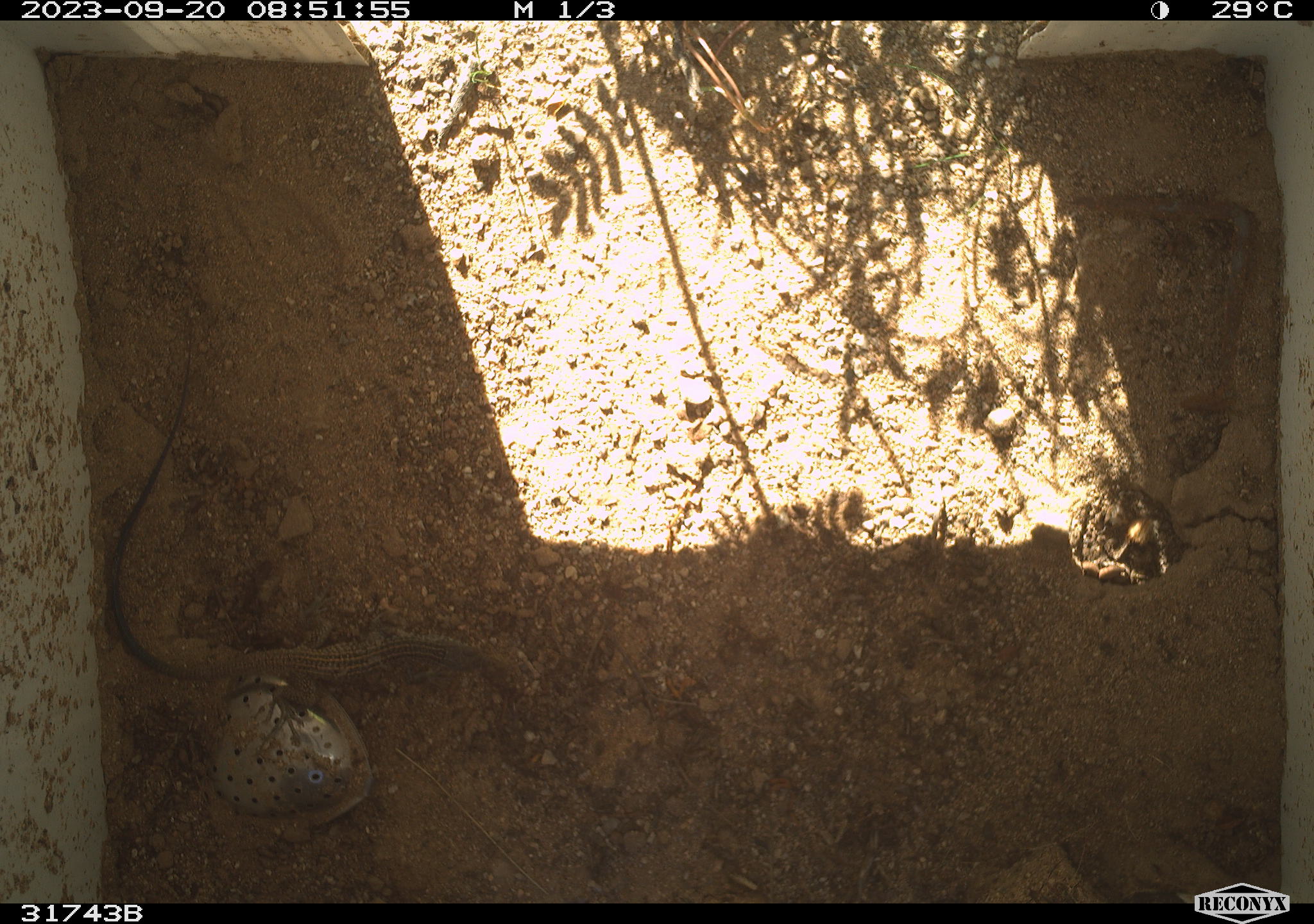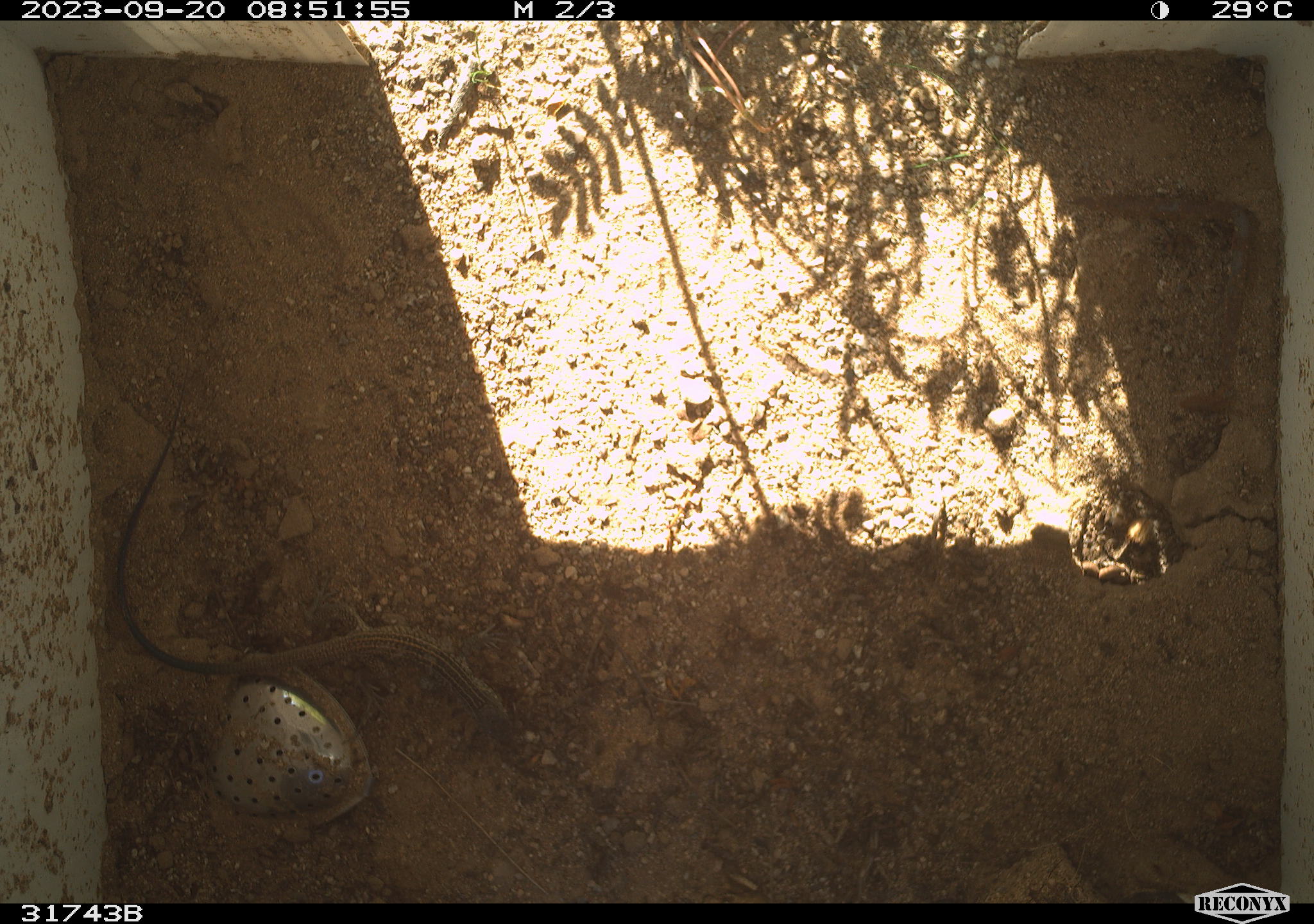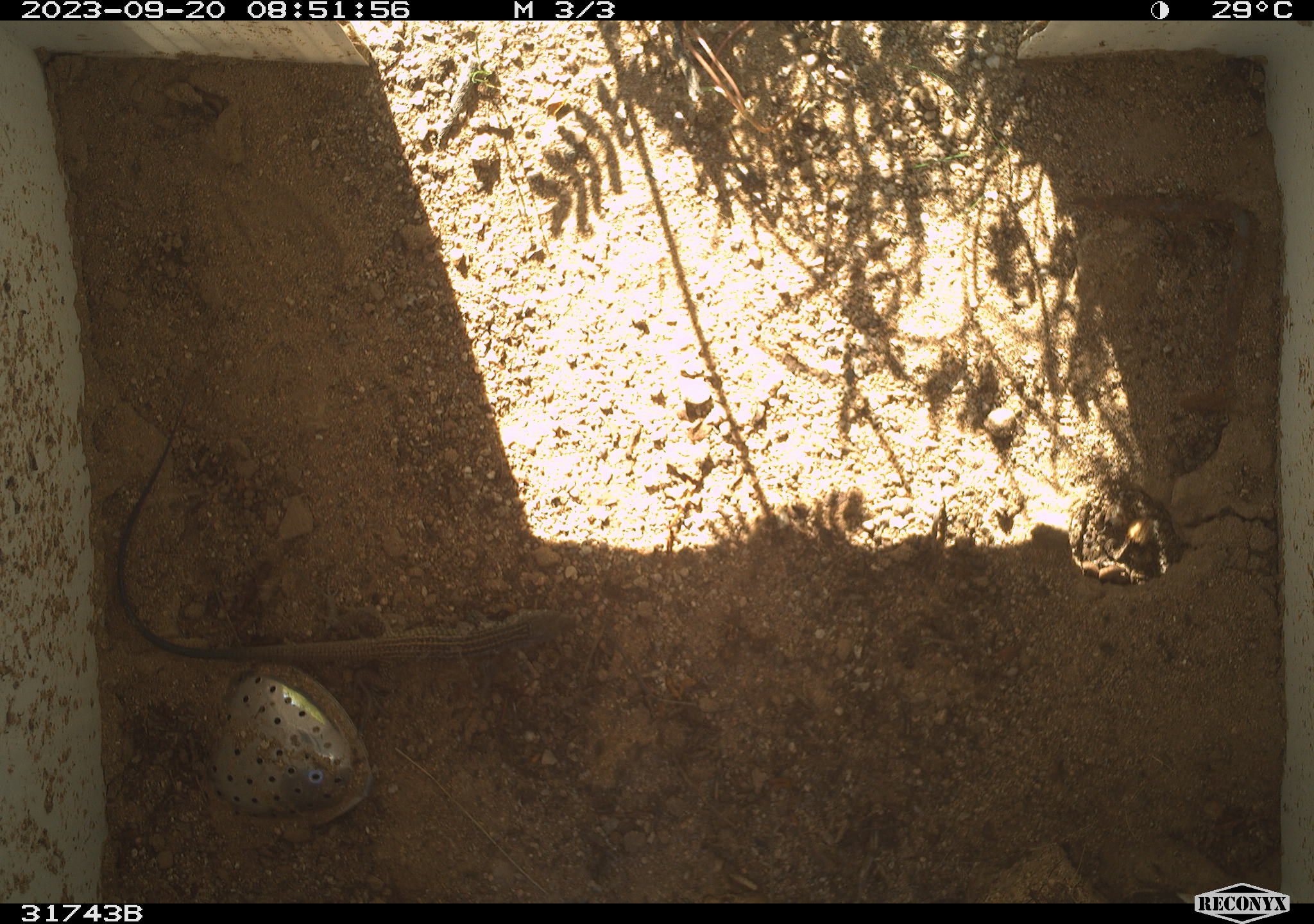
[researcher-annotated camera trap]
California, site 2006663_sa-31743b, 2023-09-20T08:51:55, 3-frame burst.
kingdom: Animalia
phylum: Chordata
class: Reptilia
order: Squamata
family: Teiidae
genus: Aspidoscelis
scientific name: Aspidoscelis tigris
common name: western whiptail